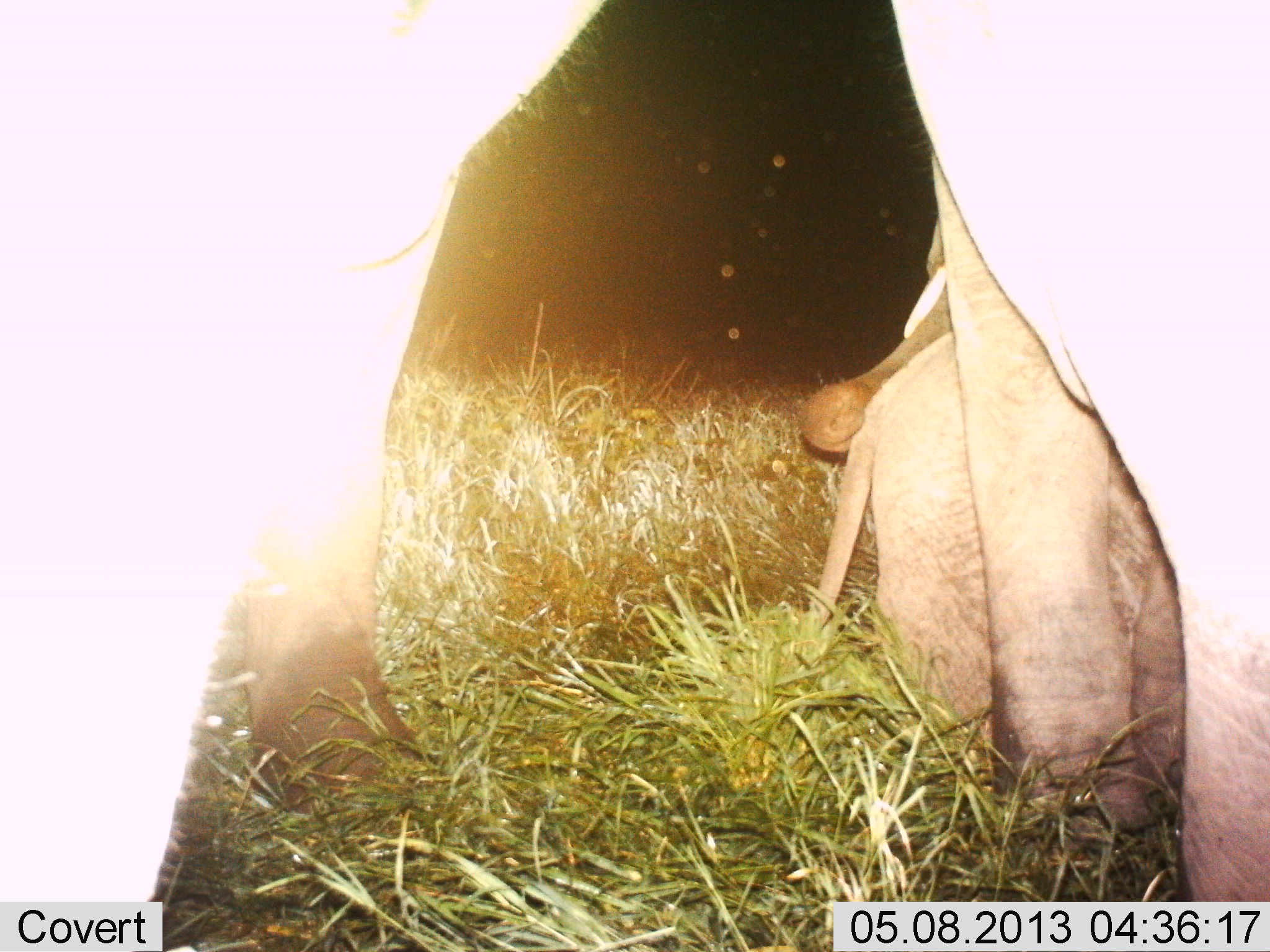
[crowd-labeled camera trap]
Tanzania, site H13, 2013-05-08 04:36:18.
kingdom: Animalia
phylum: Chordata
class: Mammalia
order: Proboscidea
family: Elephantidae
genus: Loxodonta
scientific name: Loxodonta africana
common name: african bush elephant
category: elephant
Elephant (african bush elephant) (Loxodonta africana), count 3. Behavior (volunteer vote fractions): standing 86%, resting 18%, moving 7%, interacting 7%. Young present (vote fraction): 57%. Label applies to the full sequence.